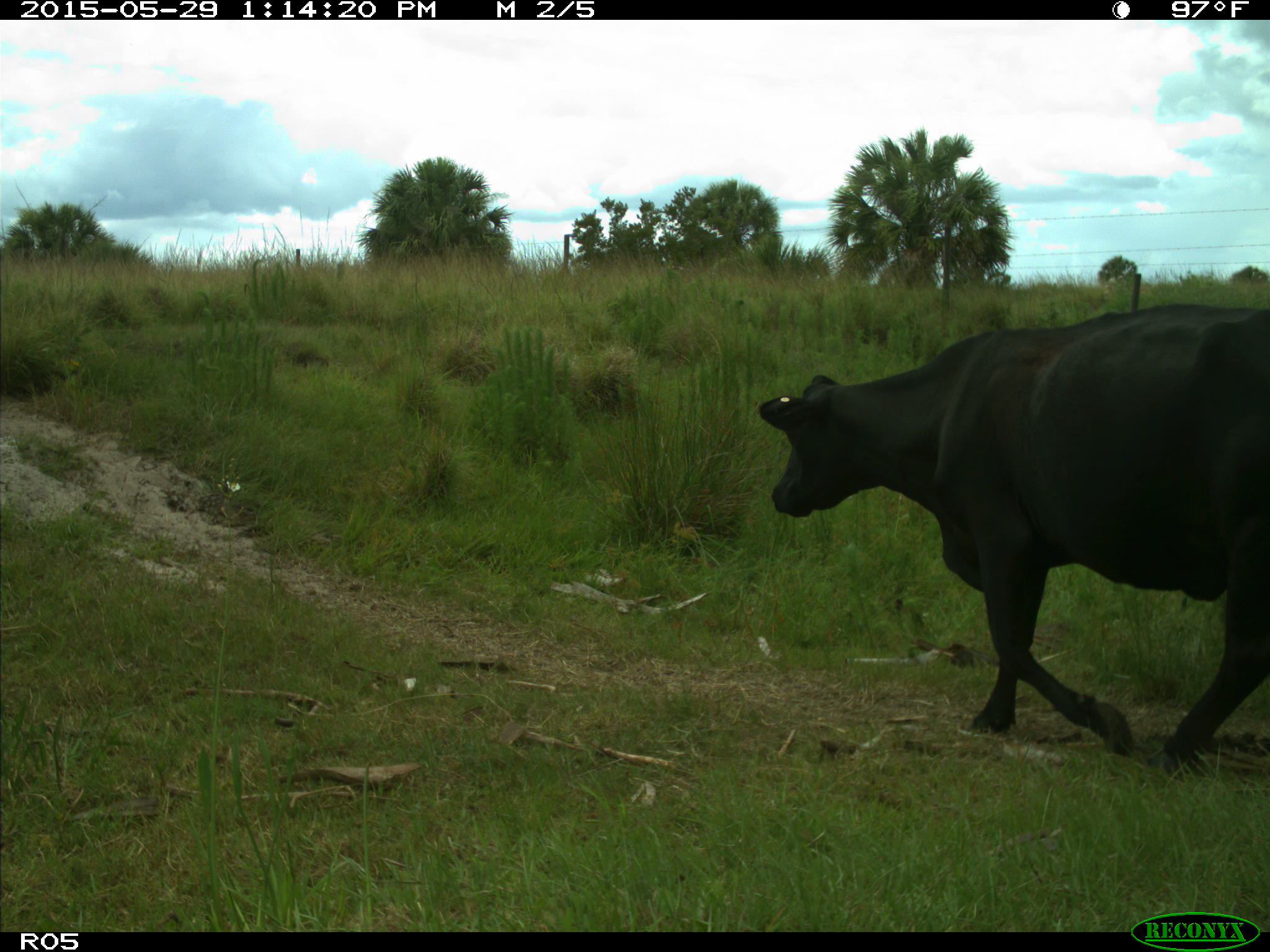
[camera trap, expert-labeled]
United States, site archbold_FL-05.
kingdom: Animalia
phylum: Chordata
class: Mammalia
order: Artiodactyla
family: Bovidae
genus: Bos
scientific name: Bos taurus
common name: domestic cow